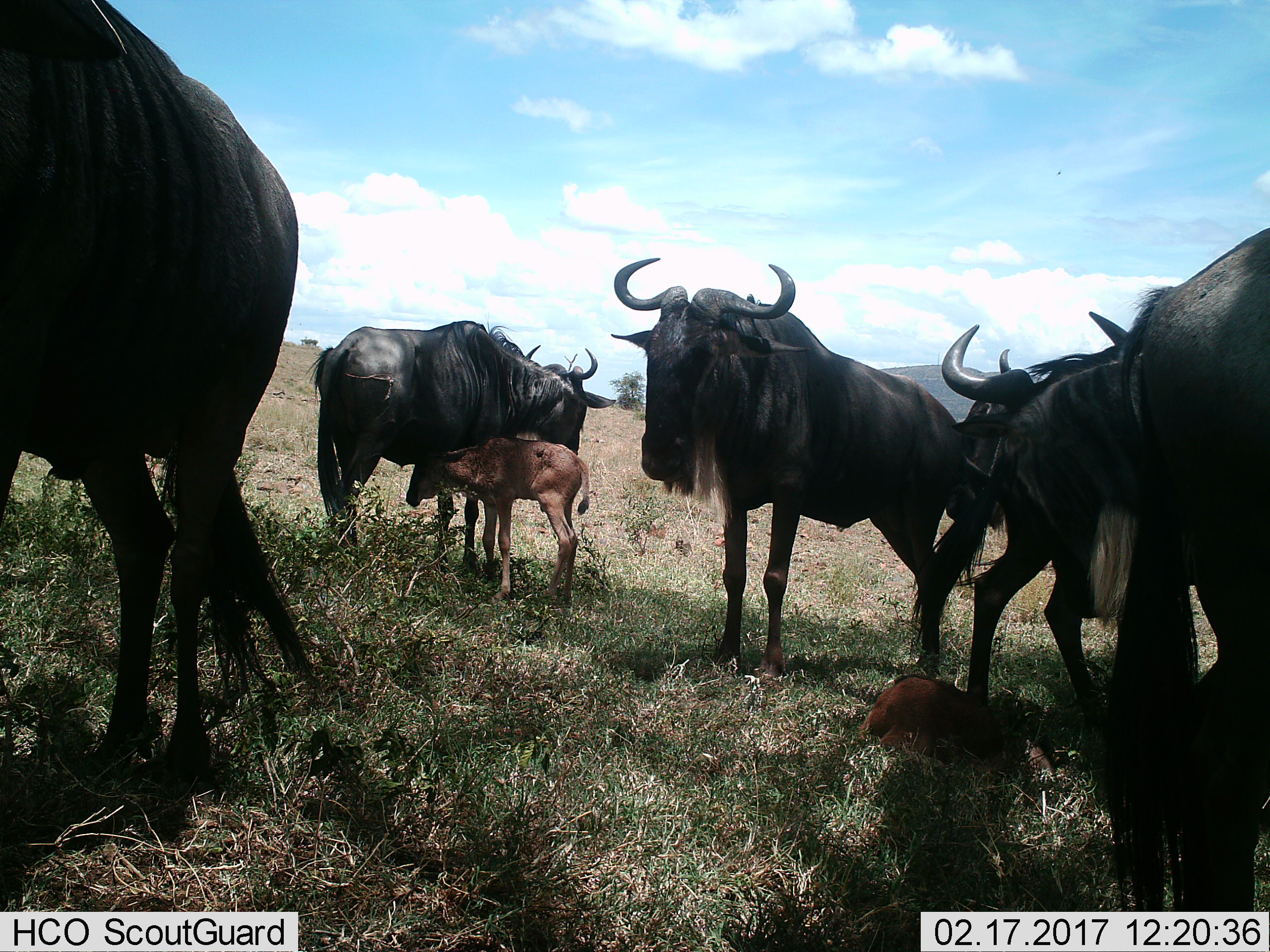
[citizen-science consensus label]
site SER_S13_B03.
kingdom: Animalia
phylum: Chordata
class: Mammalia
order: Artiodactyla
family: Bovidae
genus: Connochaetes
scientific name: Connochaetes taurinus taurinus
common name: blue wildebeest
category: wildebeestblue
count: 8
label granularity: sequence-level